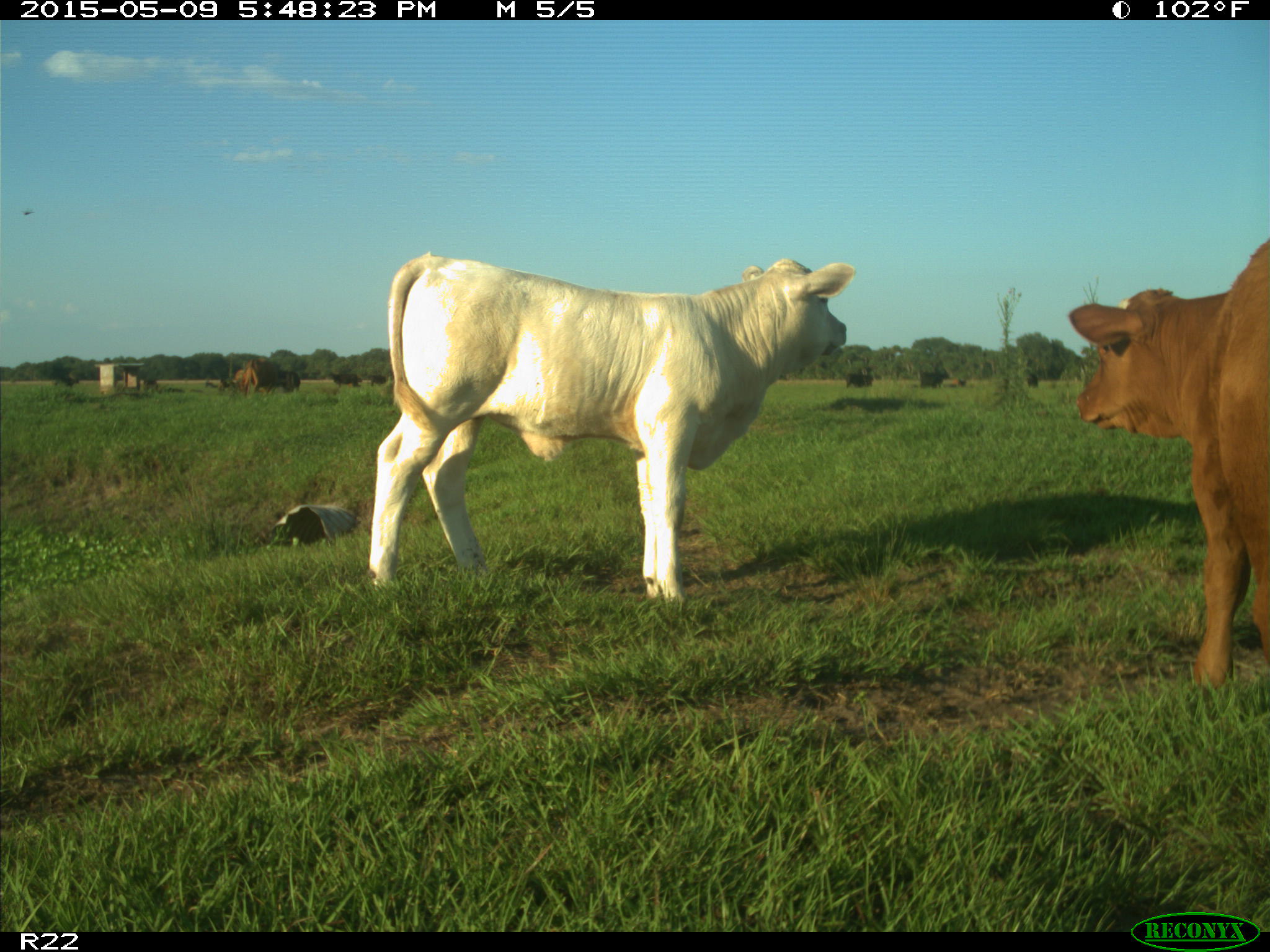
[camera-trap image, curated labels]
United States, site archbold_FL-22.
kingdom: Animalia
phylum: Chordata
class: Mammalia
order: Artiodactyla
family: Bovidae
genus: Bos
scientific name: Bos taurus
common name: domestic cow